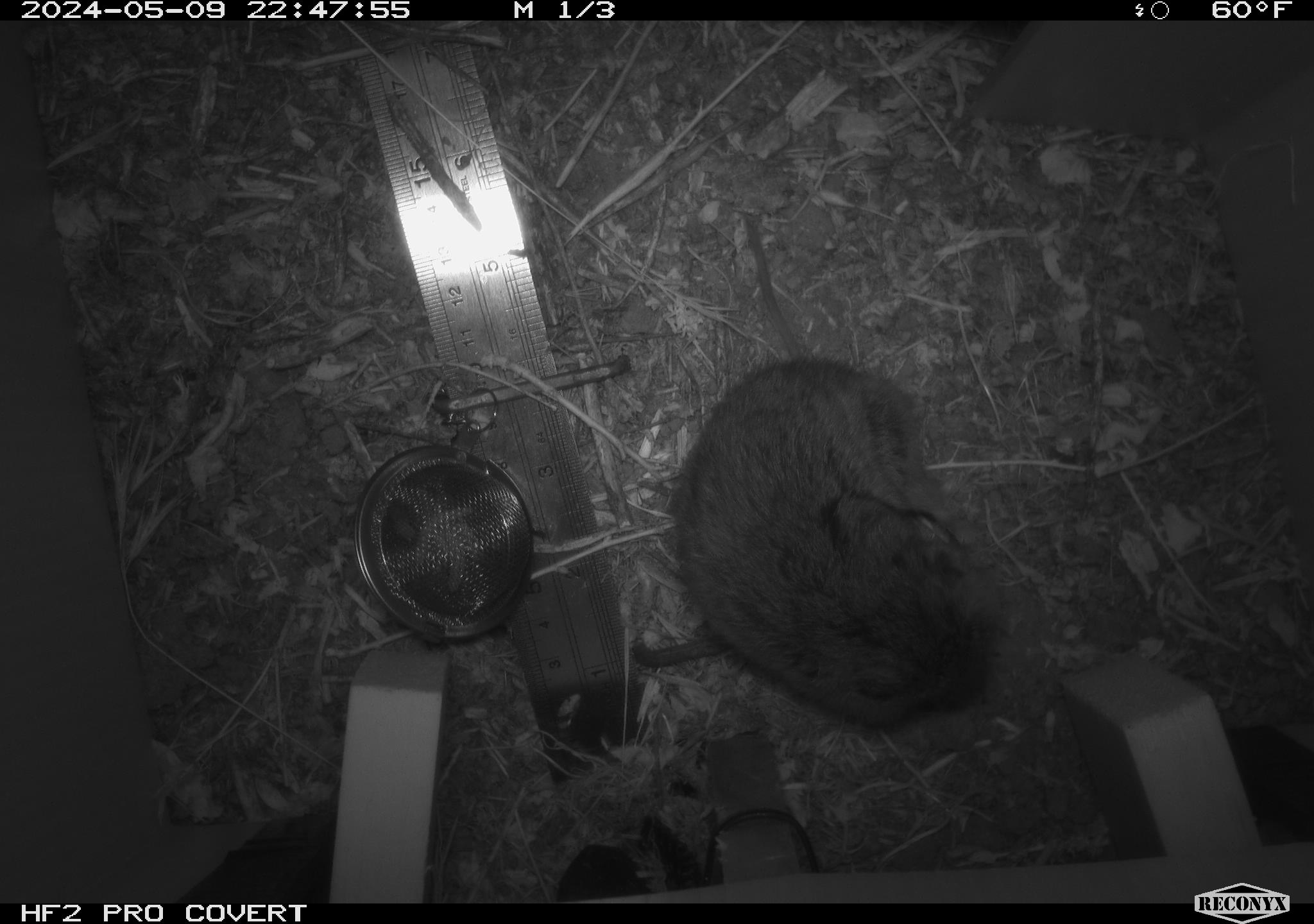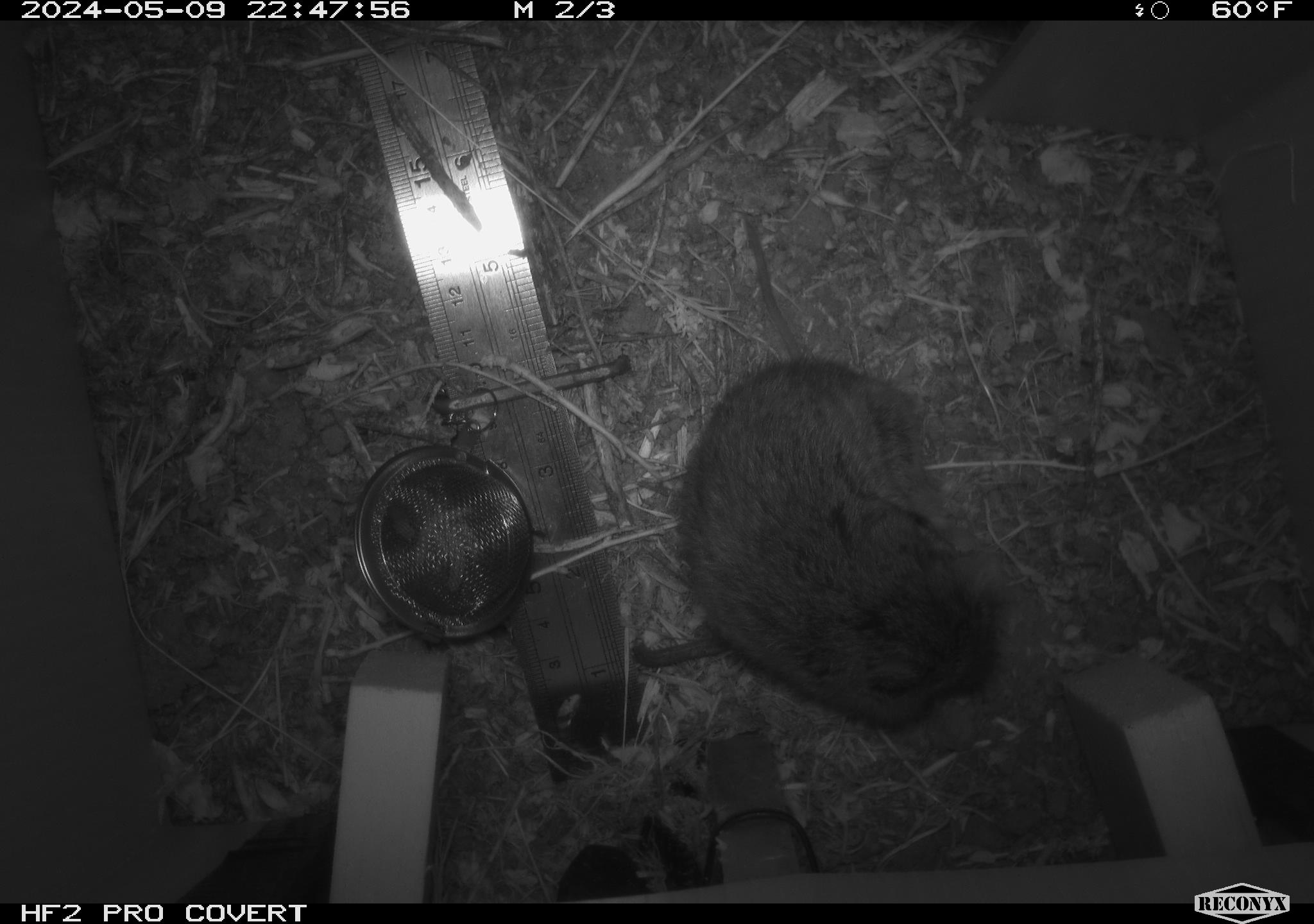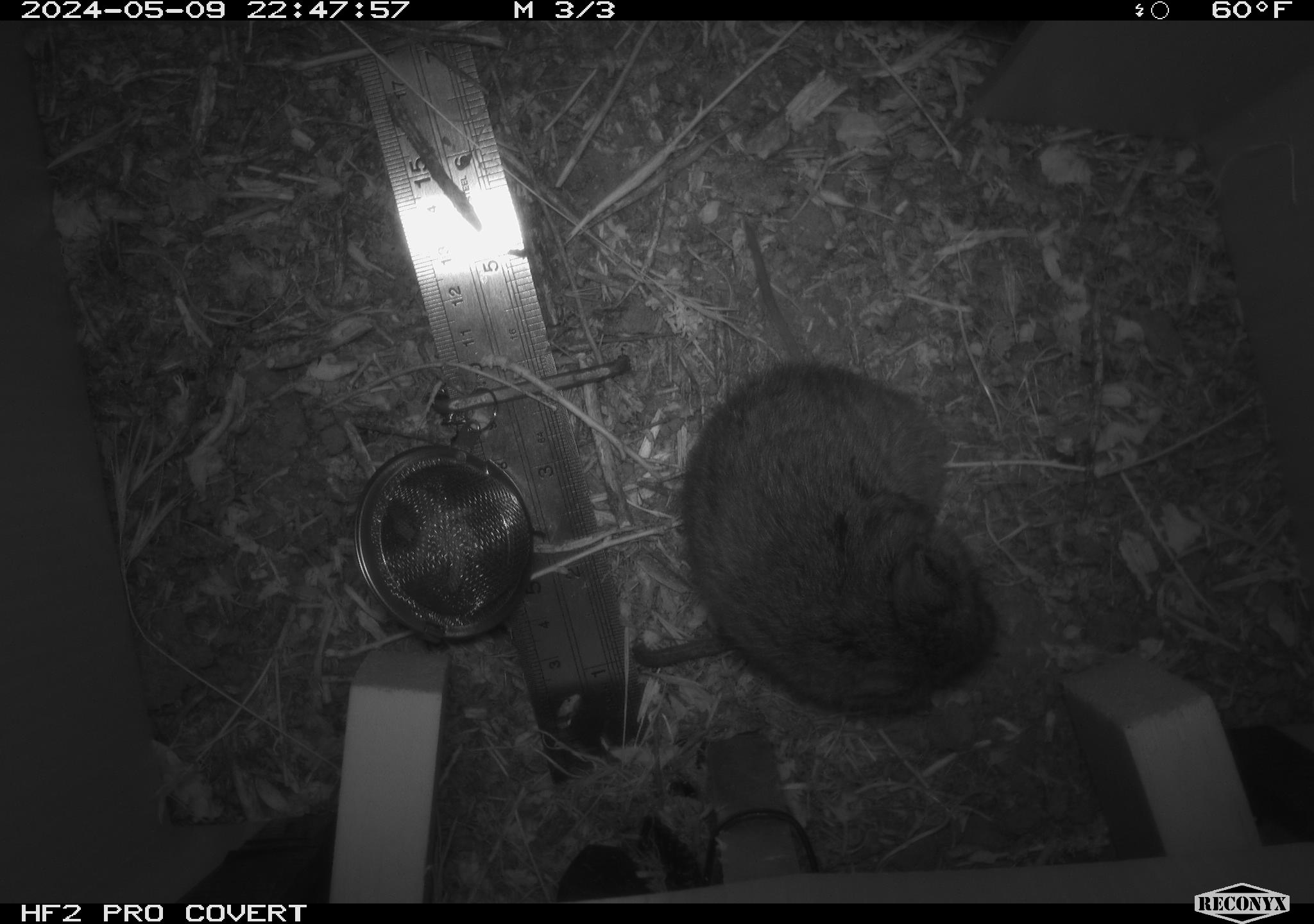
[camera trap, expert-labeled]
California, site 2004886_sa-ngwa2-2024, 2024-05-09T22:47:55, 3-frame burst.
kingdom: Animalia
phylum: Chordata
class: Mammalia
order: Rodentia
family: Cricetidae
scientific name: Arvicolinae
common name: voles, lemmings, and muskrats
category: arvicolinae subfamily